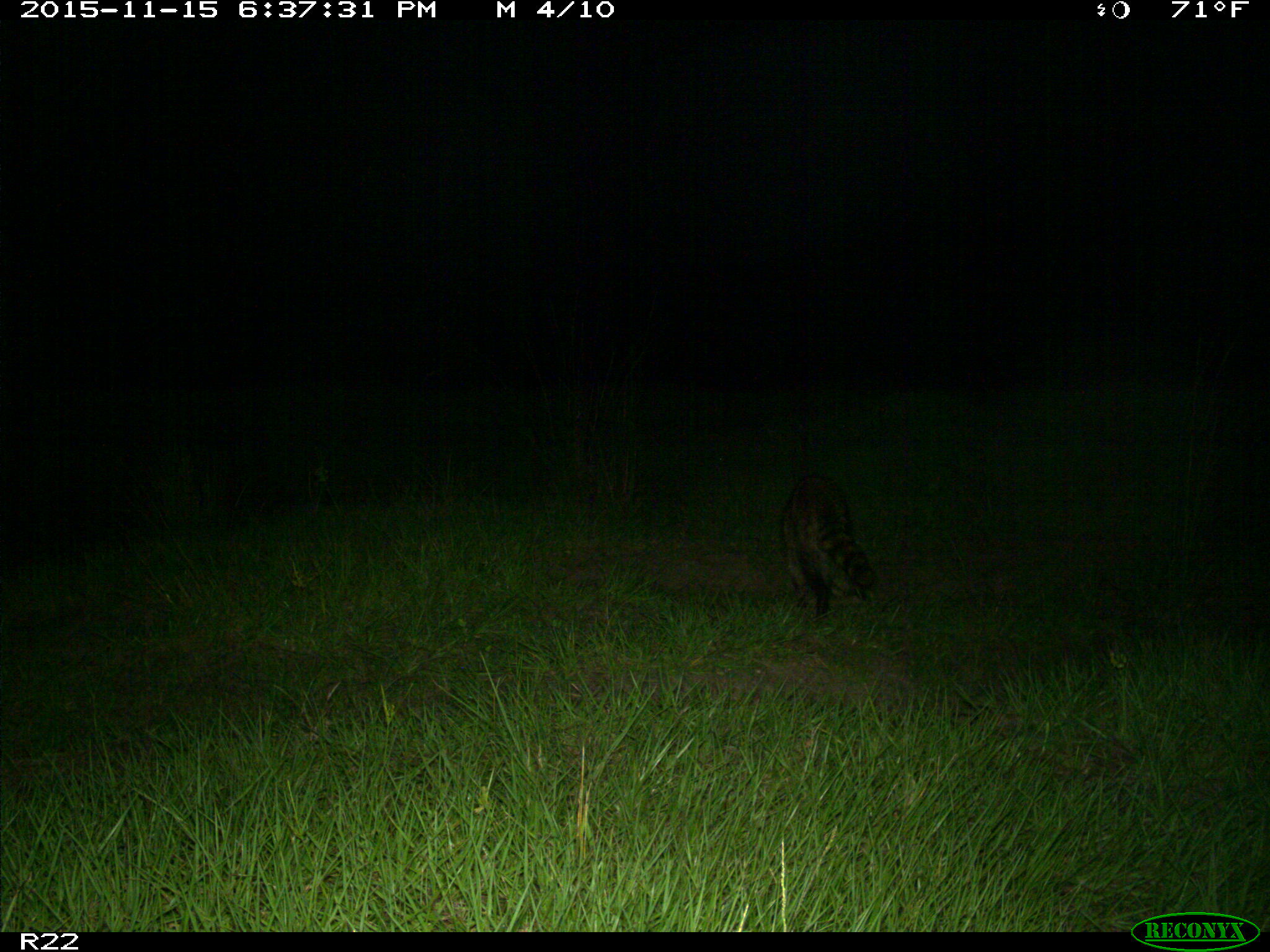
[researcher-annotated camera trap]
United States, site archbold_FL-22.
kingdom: Animalia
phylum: Chordata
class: Mammalia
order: Carnivora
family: Procyonidae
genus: Procyon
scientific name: Procyon lotor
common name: common raccoon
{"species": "Procyon lotor (common raccoon)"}